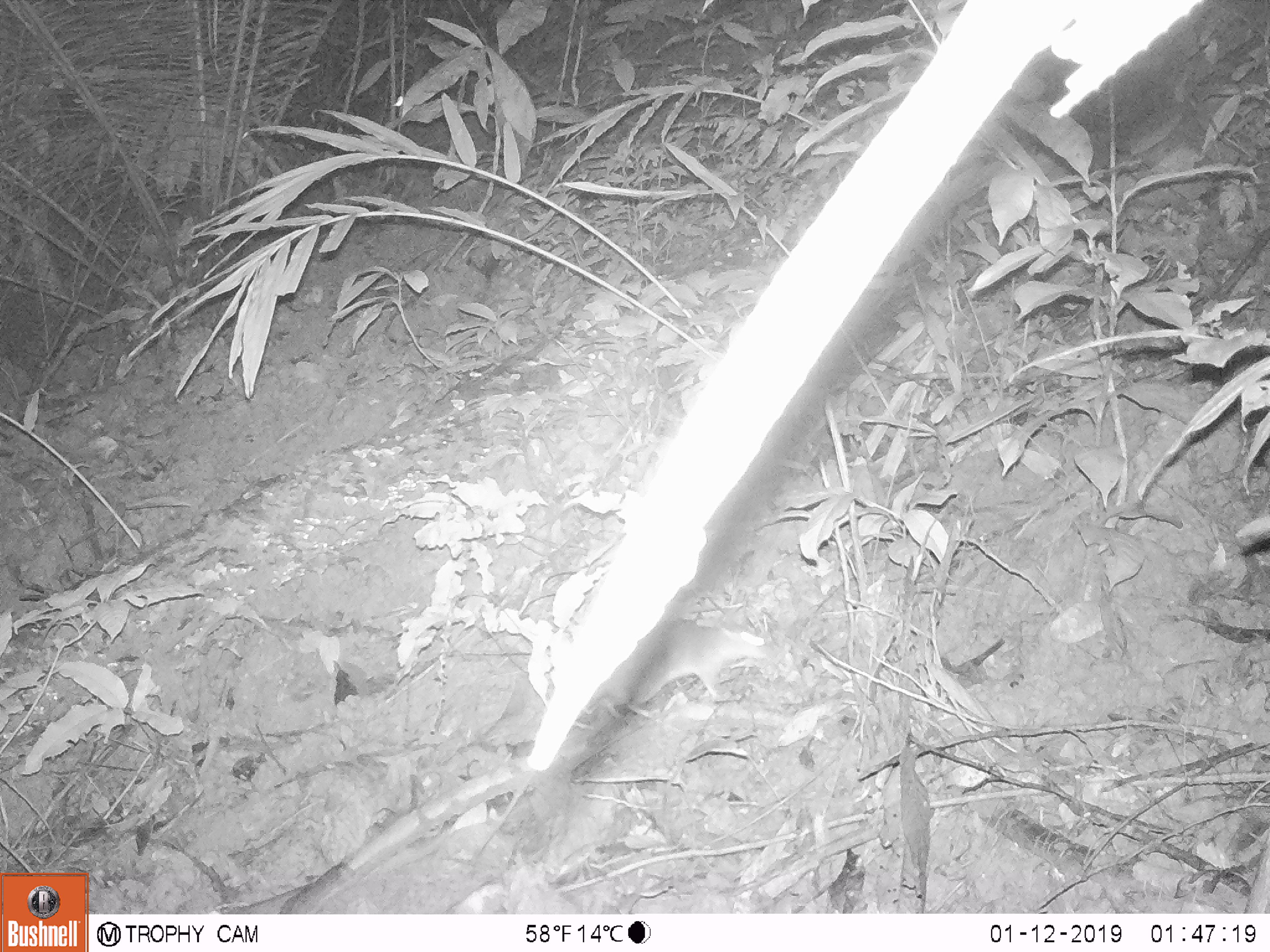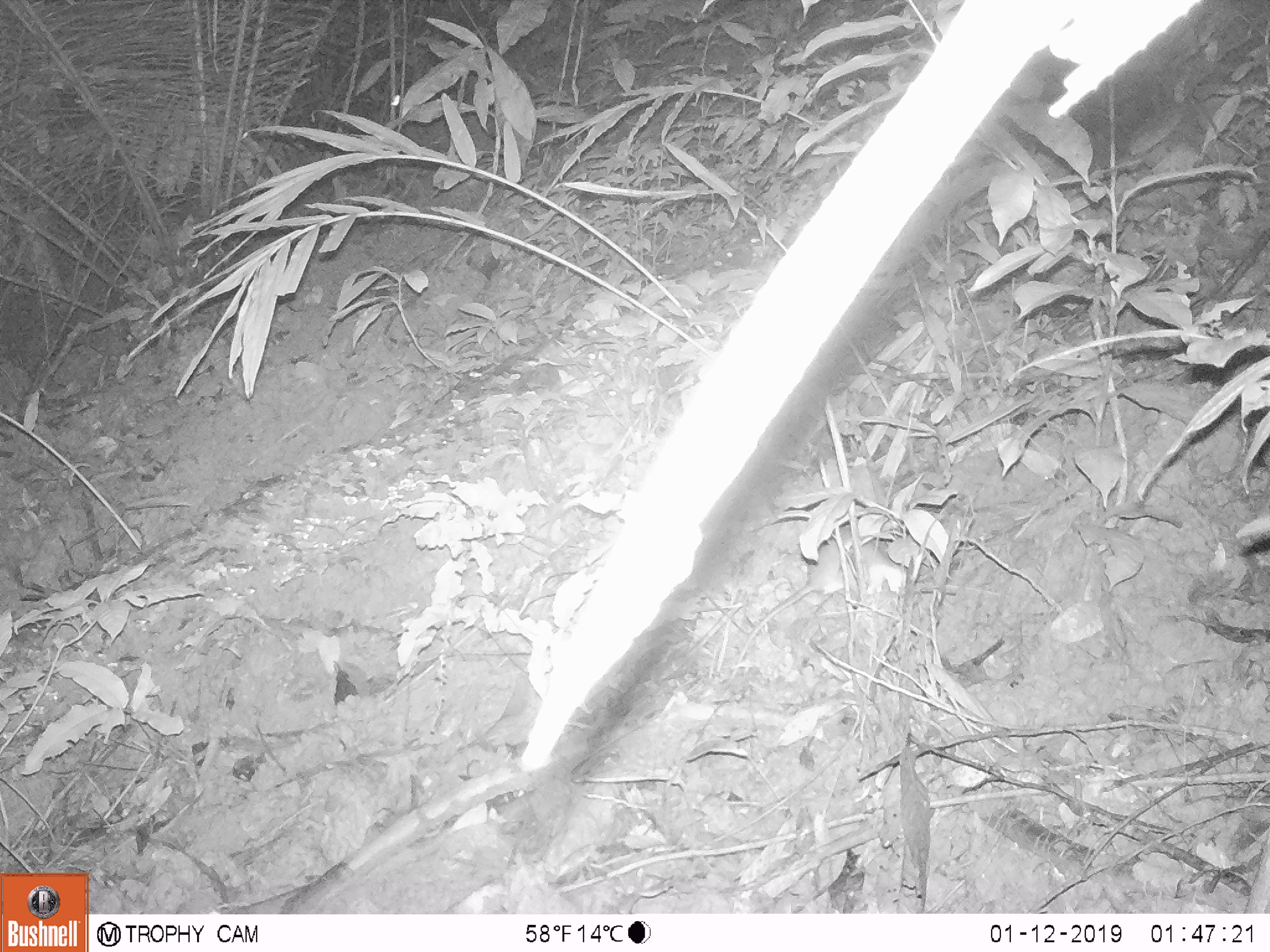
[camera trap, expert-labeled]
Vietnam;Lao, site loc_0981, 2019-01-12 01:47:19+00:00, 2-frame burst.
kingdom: Animalia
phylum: Chordata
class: Mammalia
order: Rodentia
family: Muridae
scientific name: Muridae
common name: old-world mice and rats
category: unidentified murid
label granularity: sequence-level